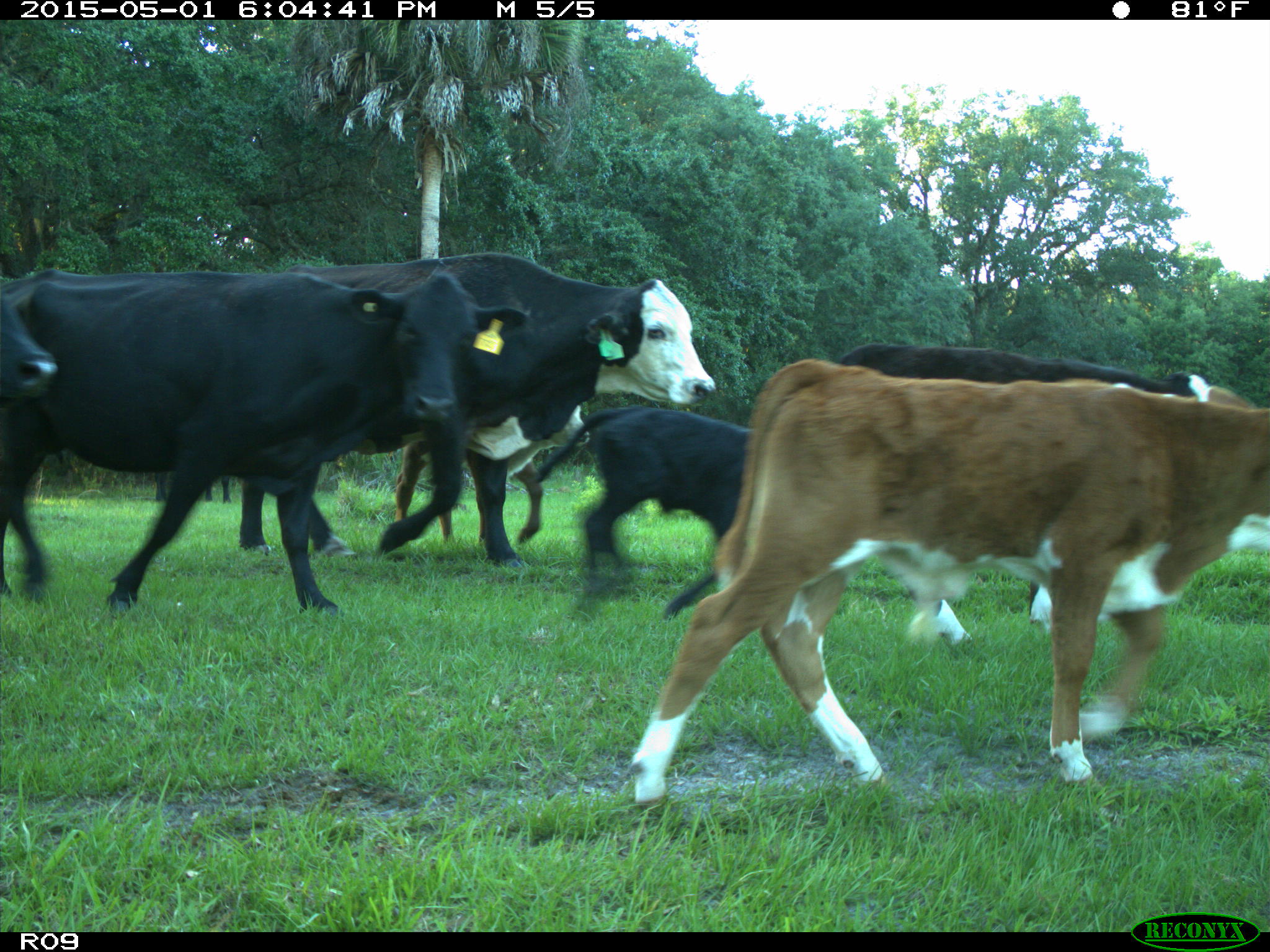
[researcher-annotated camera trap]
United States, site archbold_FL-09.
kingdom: Animalia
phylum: Chordata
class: Mammalia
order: Artiodactyla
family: Bovidae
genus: Bos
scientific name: Bos taurus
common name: domestic cow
Bos taurus (domestic cow).